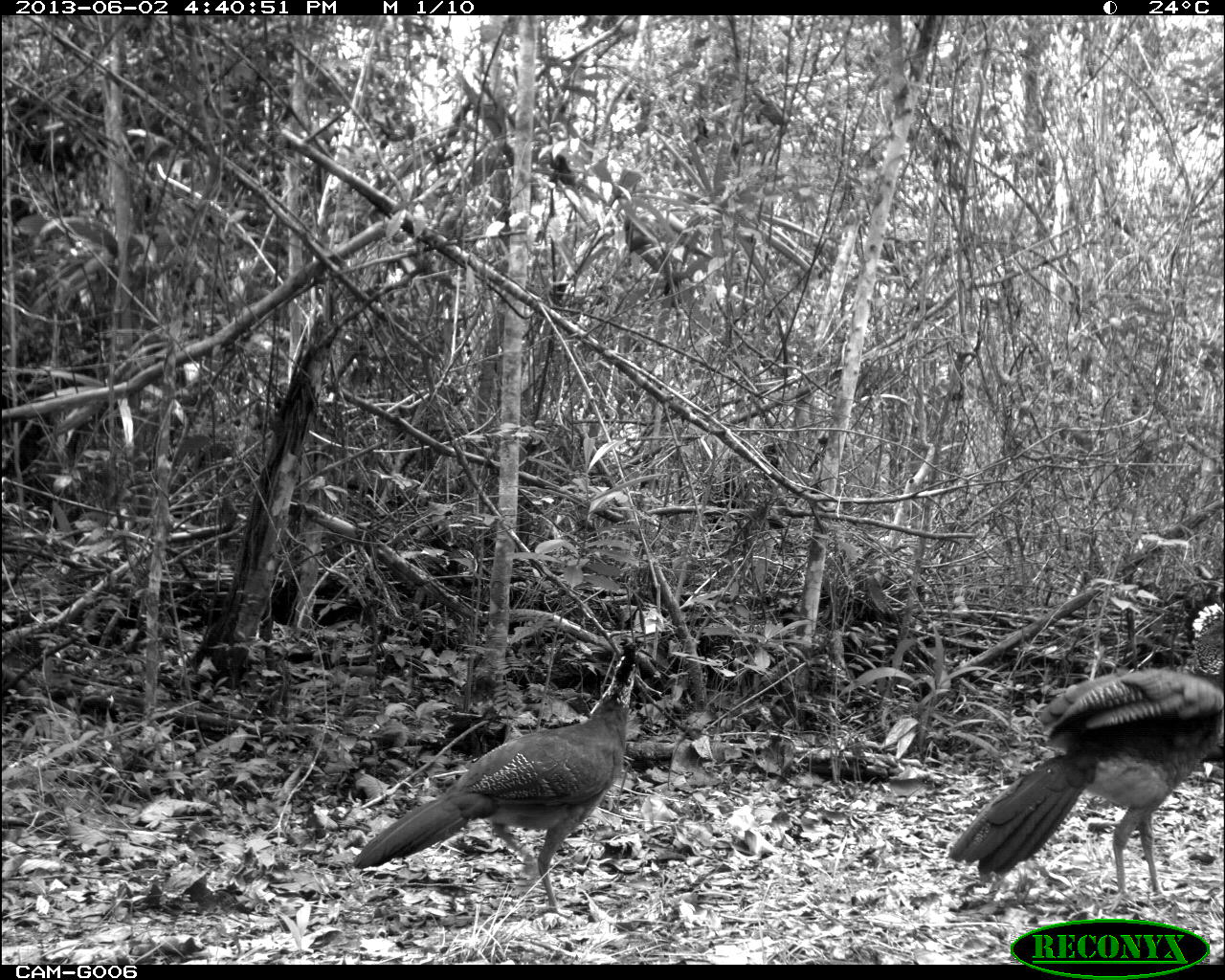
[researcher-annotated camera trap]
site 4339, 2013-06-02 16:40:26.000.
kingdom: Animalia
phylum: Chordata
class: Aves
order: Galliformes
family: Cracidae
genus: Crax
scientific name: Crax rubra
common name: great curassow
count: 2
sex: female